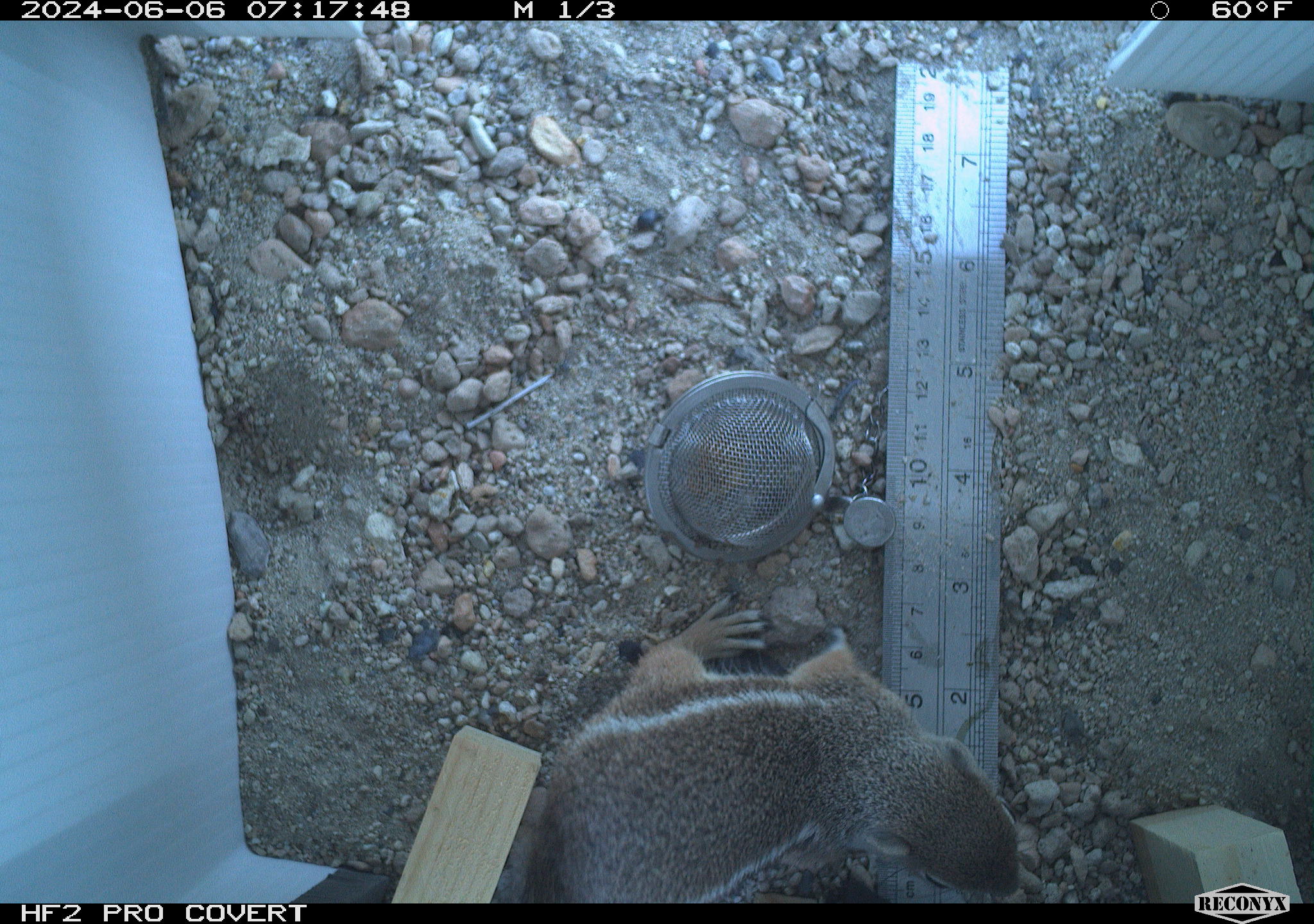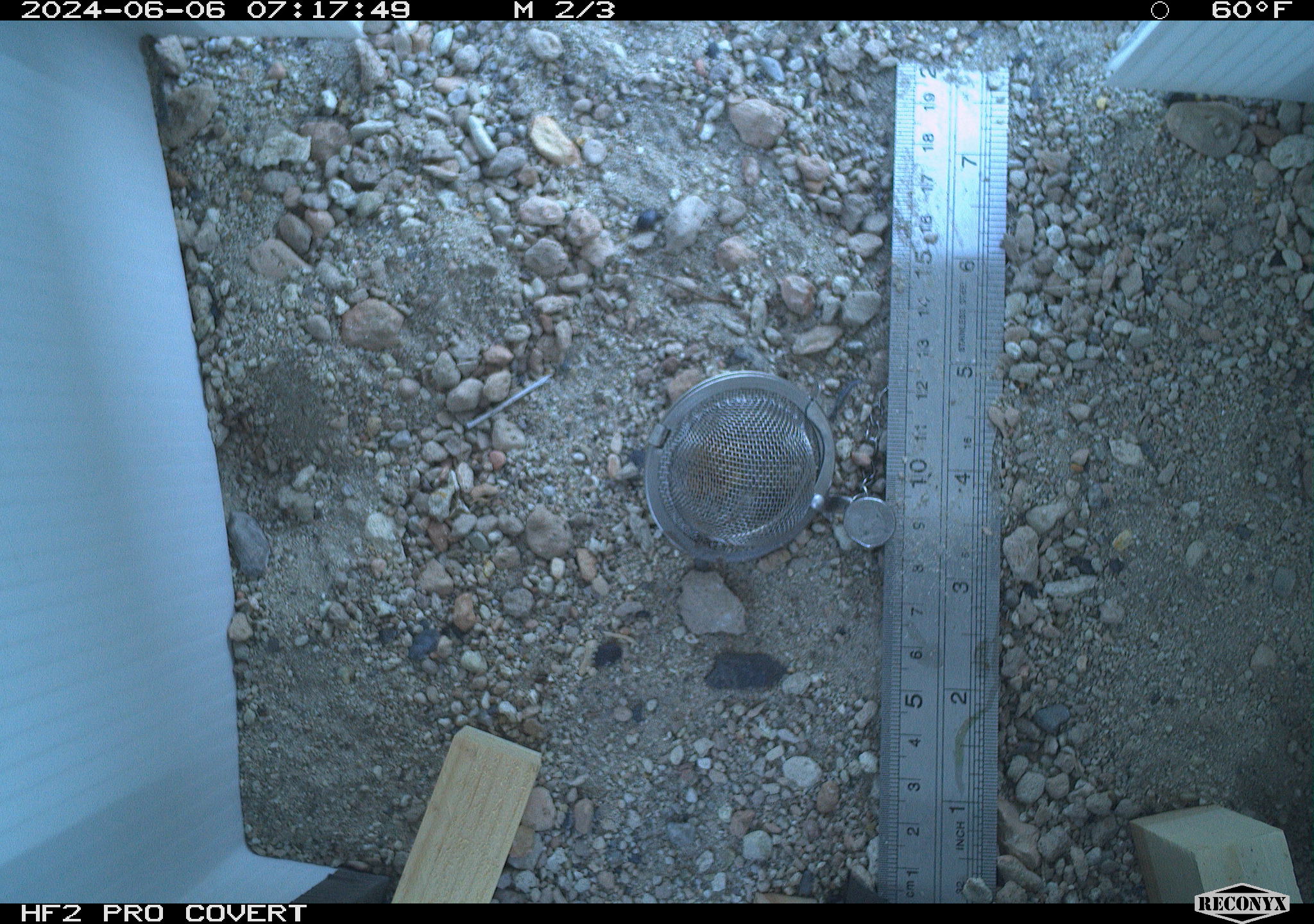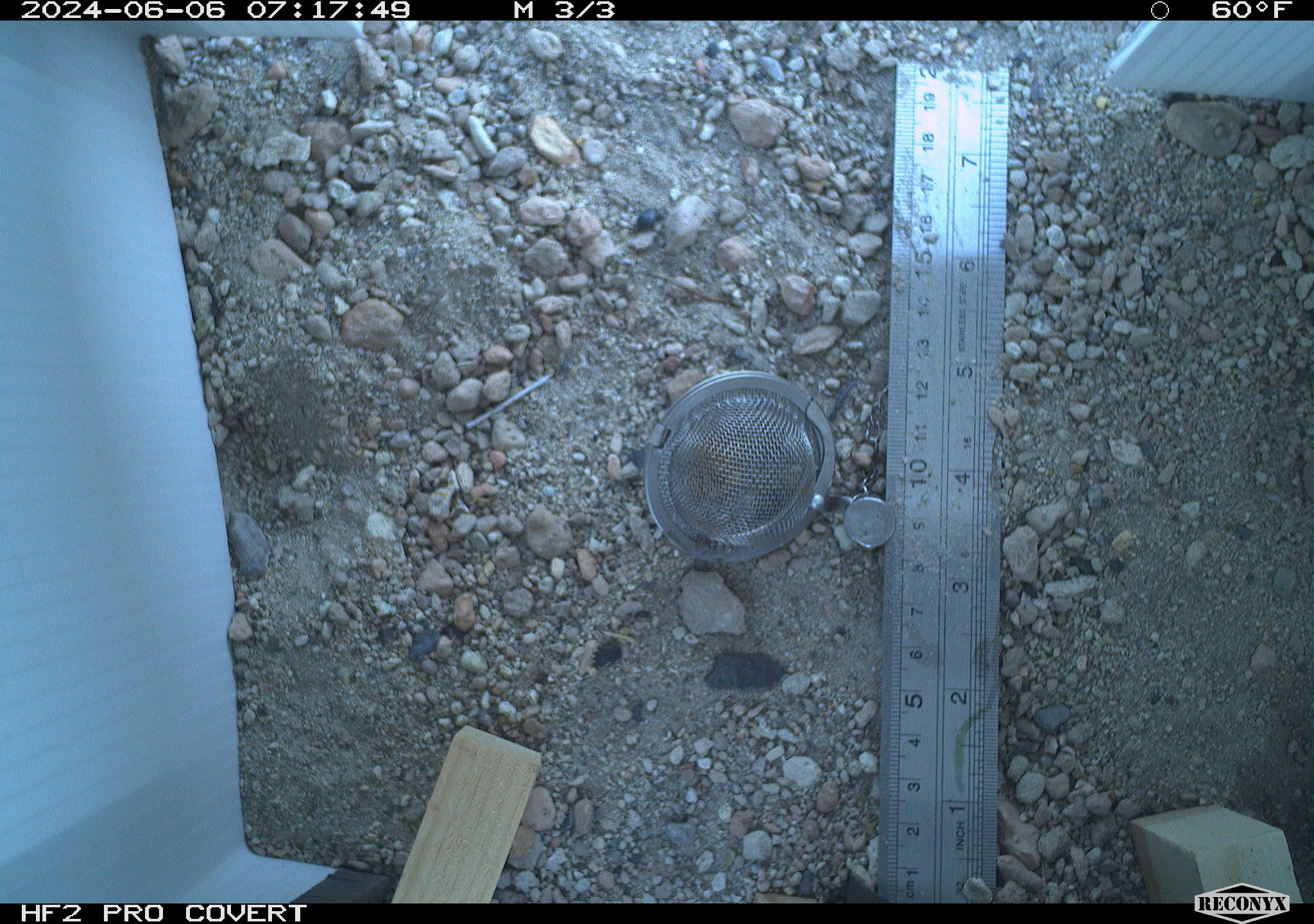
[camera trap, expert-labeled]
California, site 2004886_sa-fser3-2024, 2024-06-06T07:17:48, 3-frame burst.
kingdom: Animalia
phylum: Chordata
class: Mammalia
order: Rodentia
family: Sciuridae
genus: Ammospermophilus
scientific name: Ammospermophilus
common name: antelope ground squirrels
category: ammospermophilus species